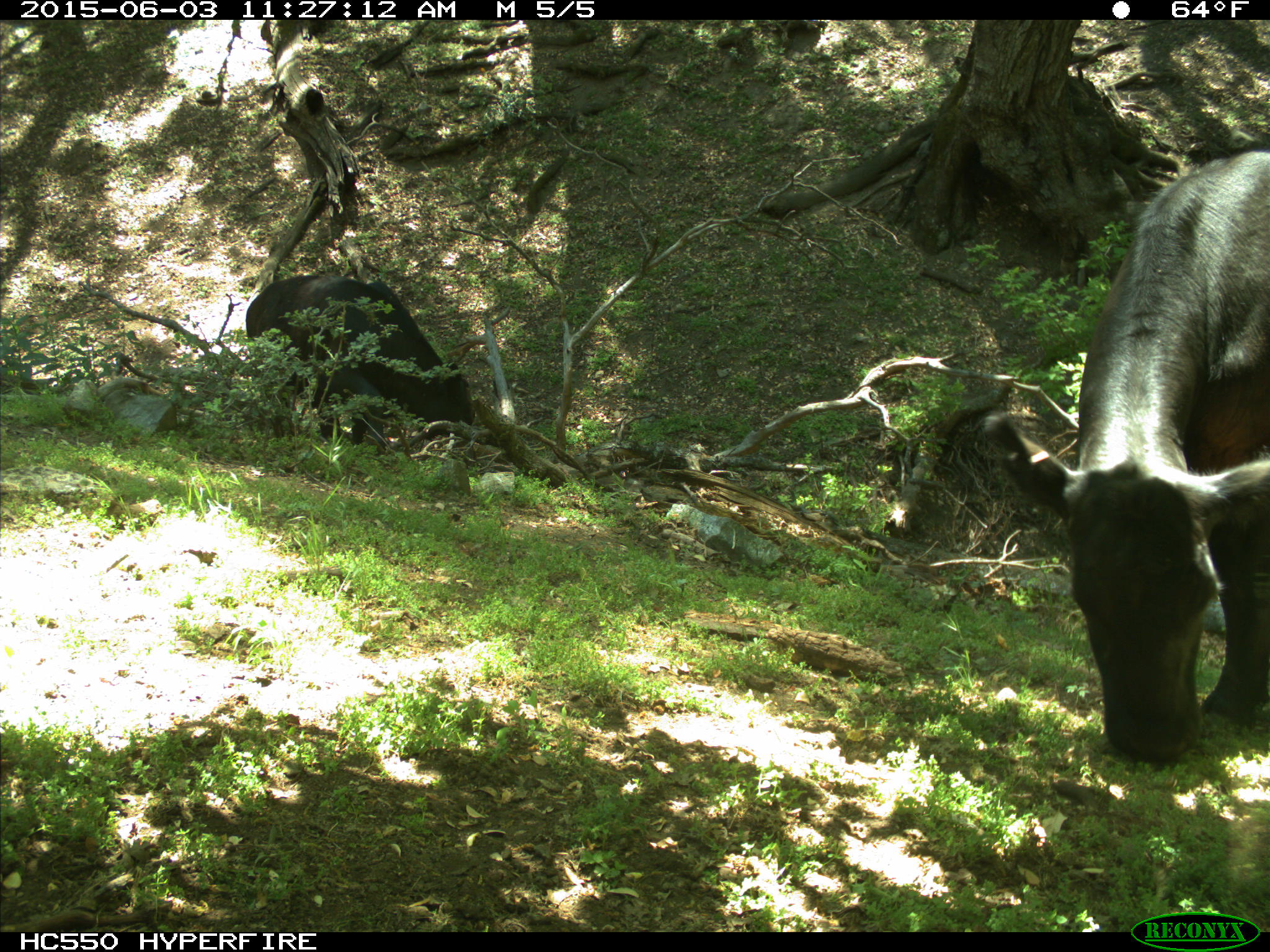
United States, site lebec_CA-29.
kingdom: Animalia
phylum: Chordata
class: Mammalia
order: Artiodactyla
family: Bovidae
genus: Bos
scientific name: Bos taurus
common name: domestic cow